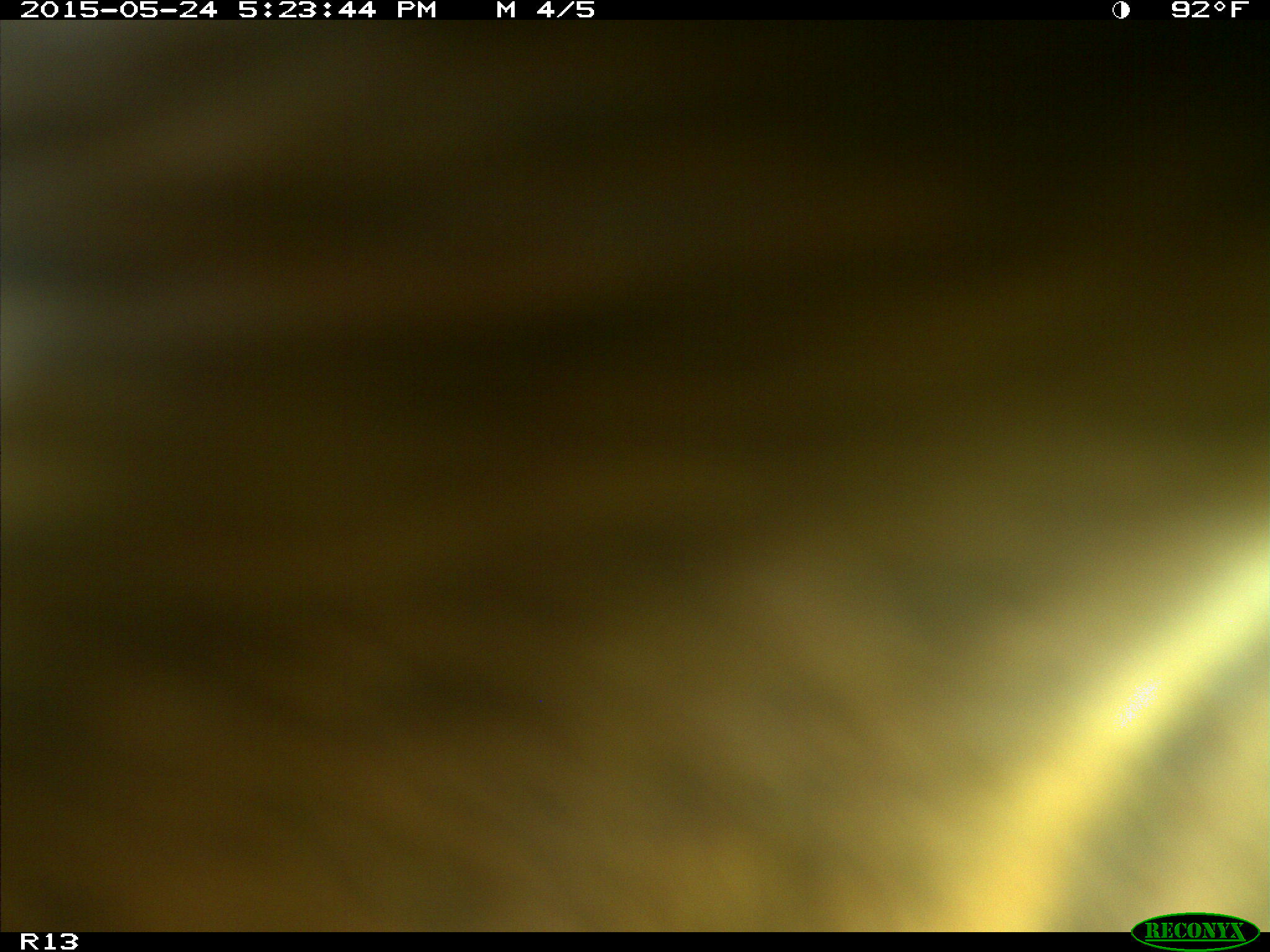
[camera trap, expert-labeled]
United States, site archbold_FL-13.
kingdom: Animalia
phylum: Chordata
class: Mammalia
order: Artiodactyla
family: Bovidae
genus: Bos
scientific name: Bos taurus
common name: domestic cow